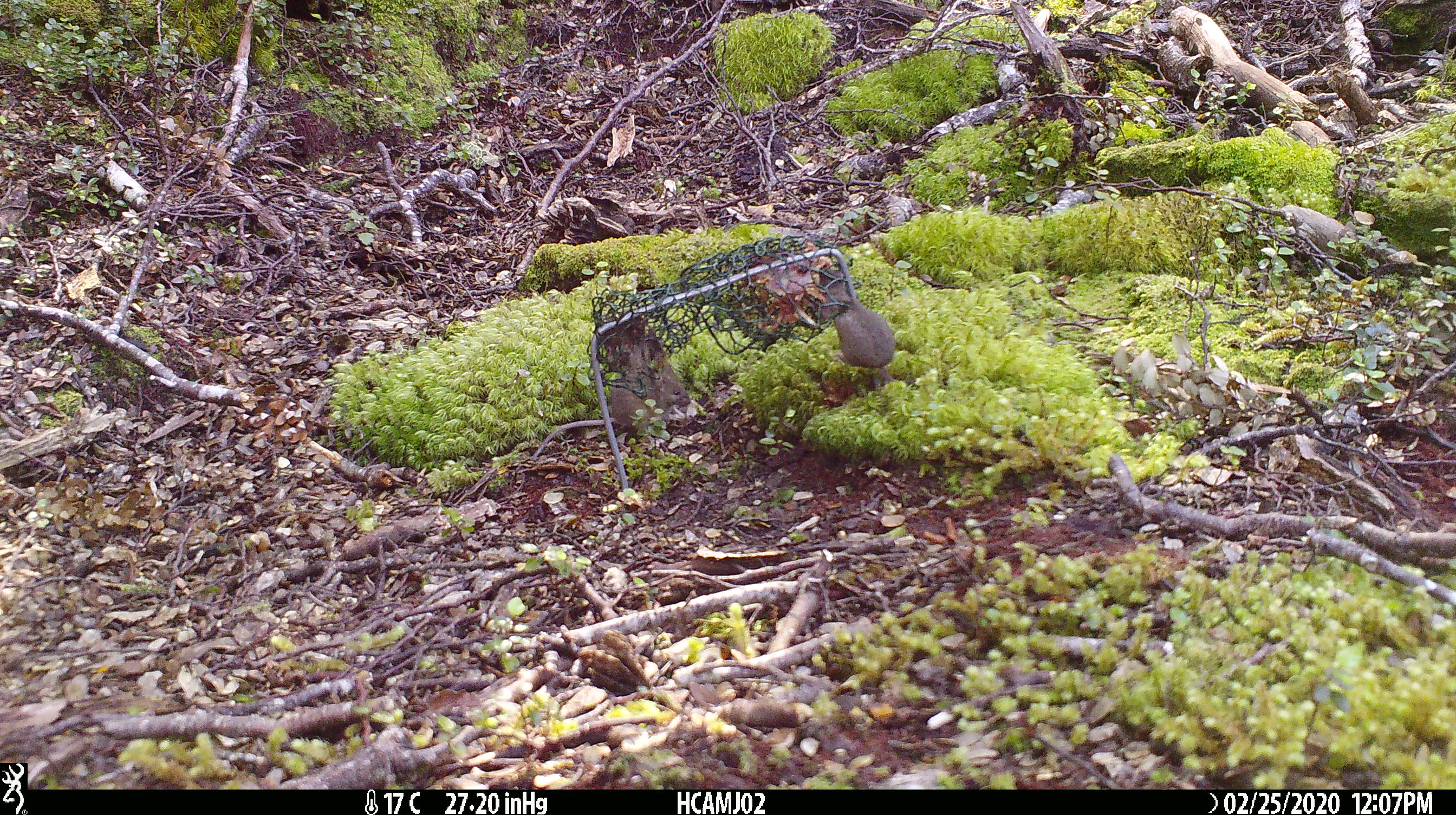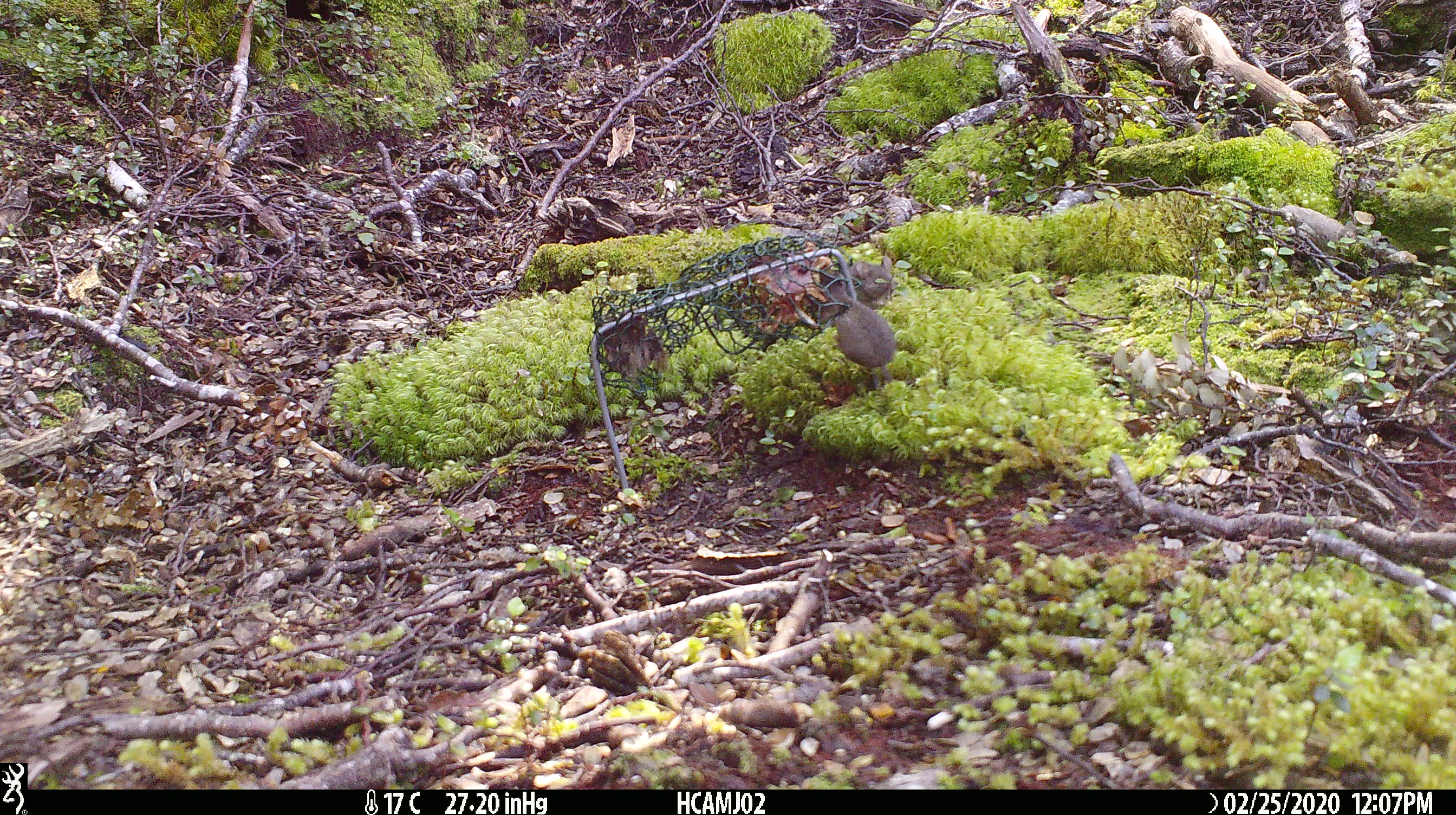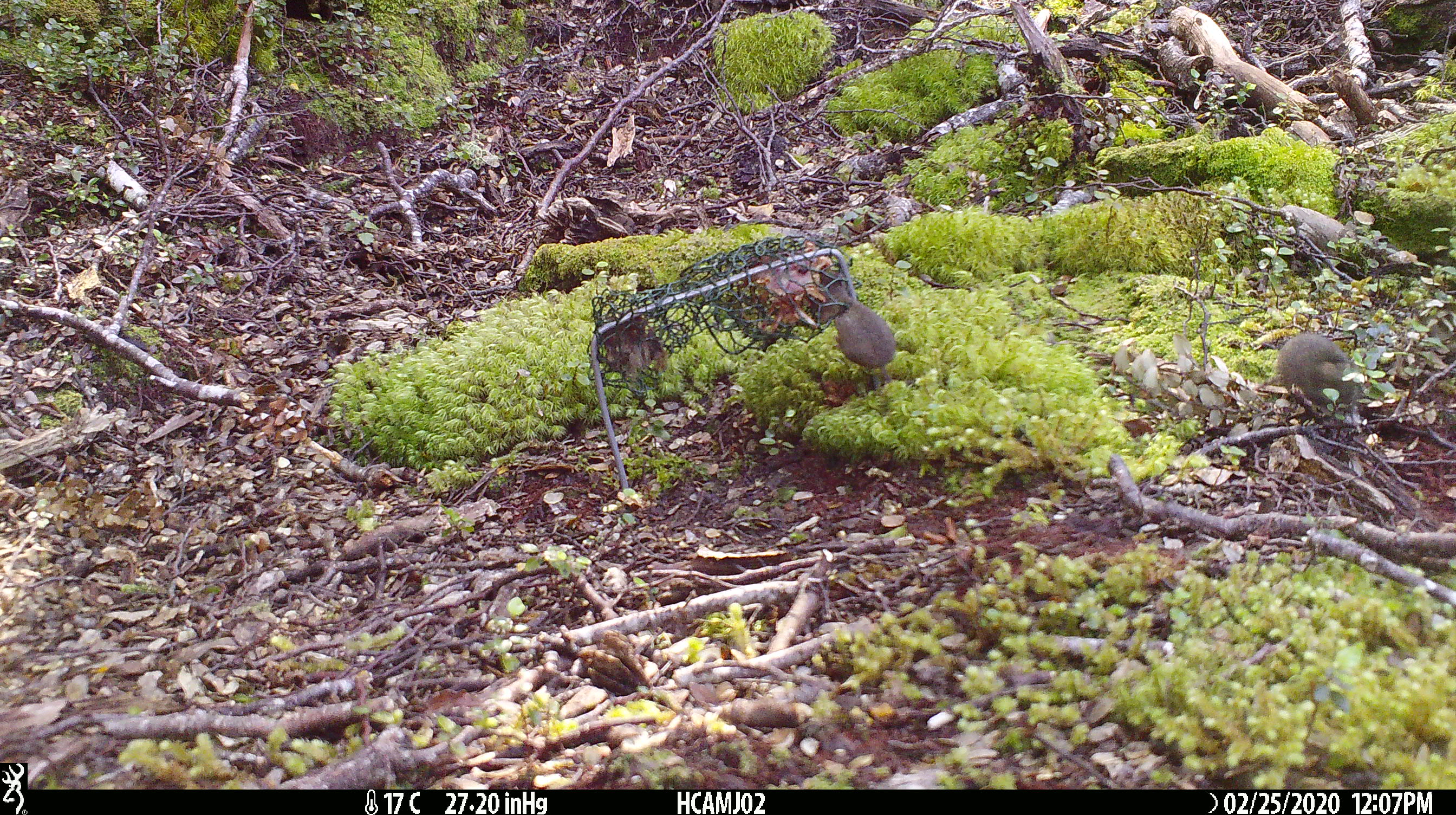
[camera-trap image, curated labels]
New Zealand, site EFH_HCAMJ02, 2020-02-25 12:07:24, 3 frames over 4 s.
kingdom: Animalia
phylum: Chordata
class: Mammalia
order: Rodentia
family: Muridae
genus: Mus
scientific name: Mus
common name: mouse